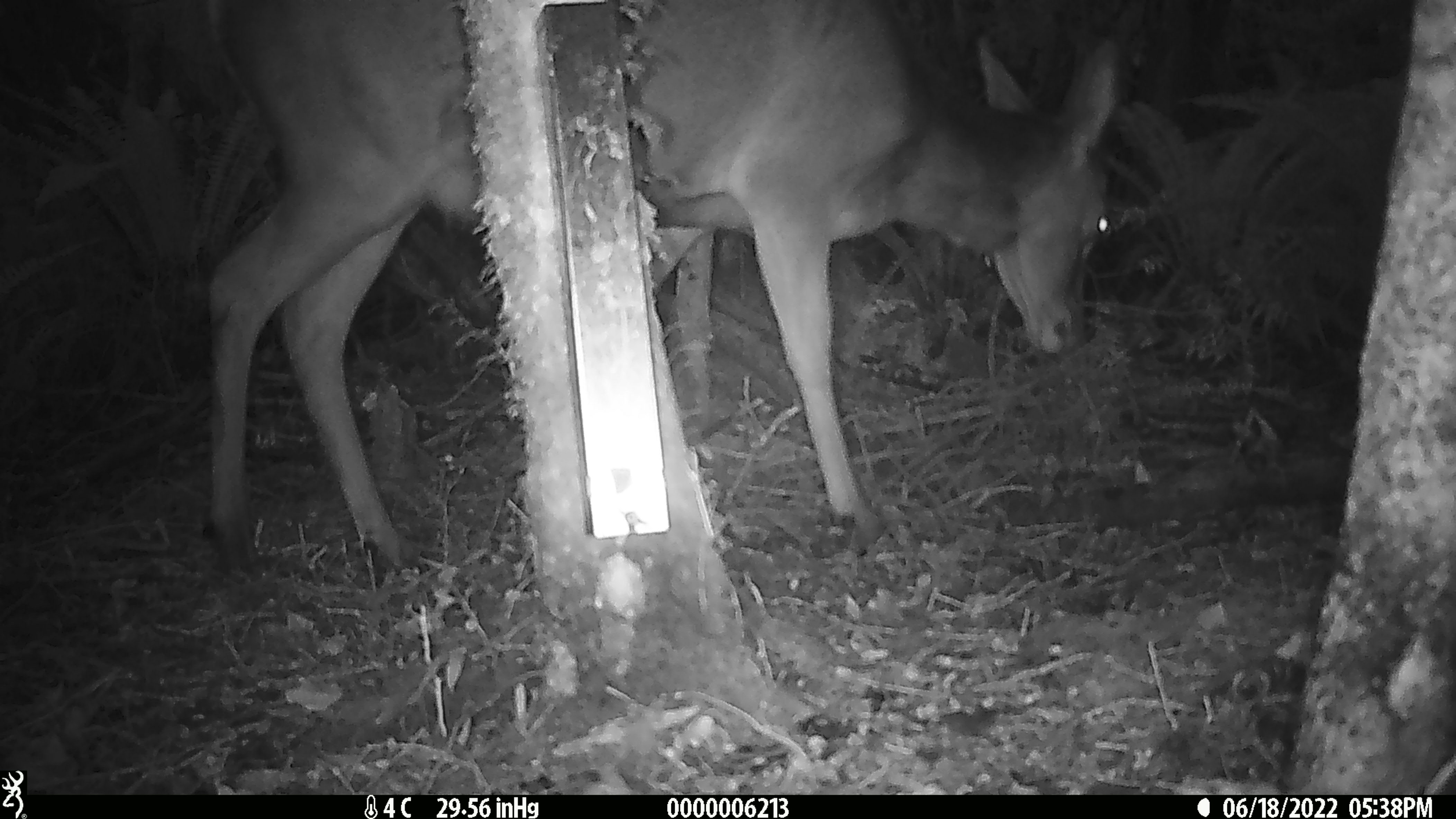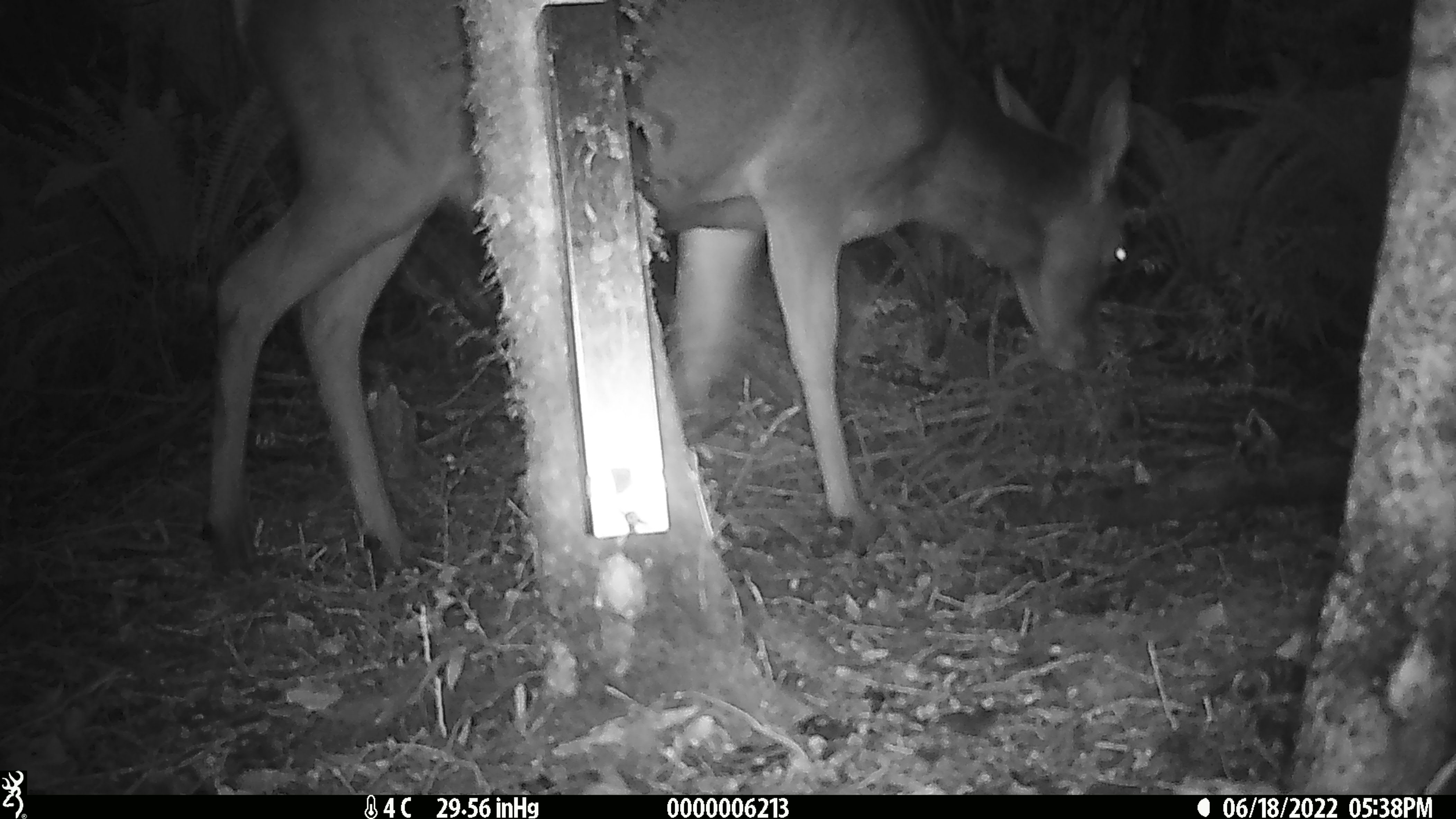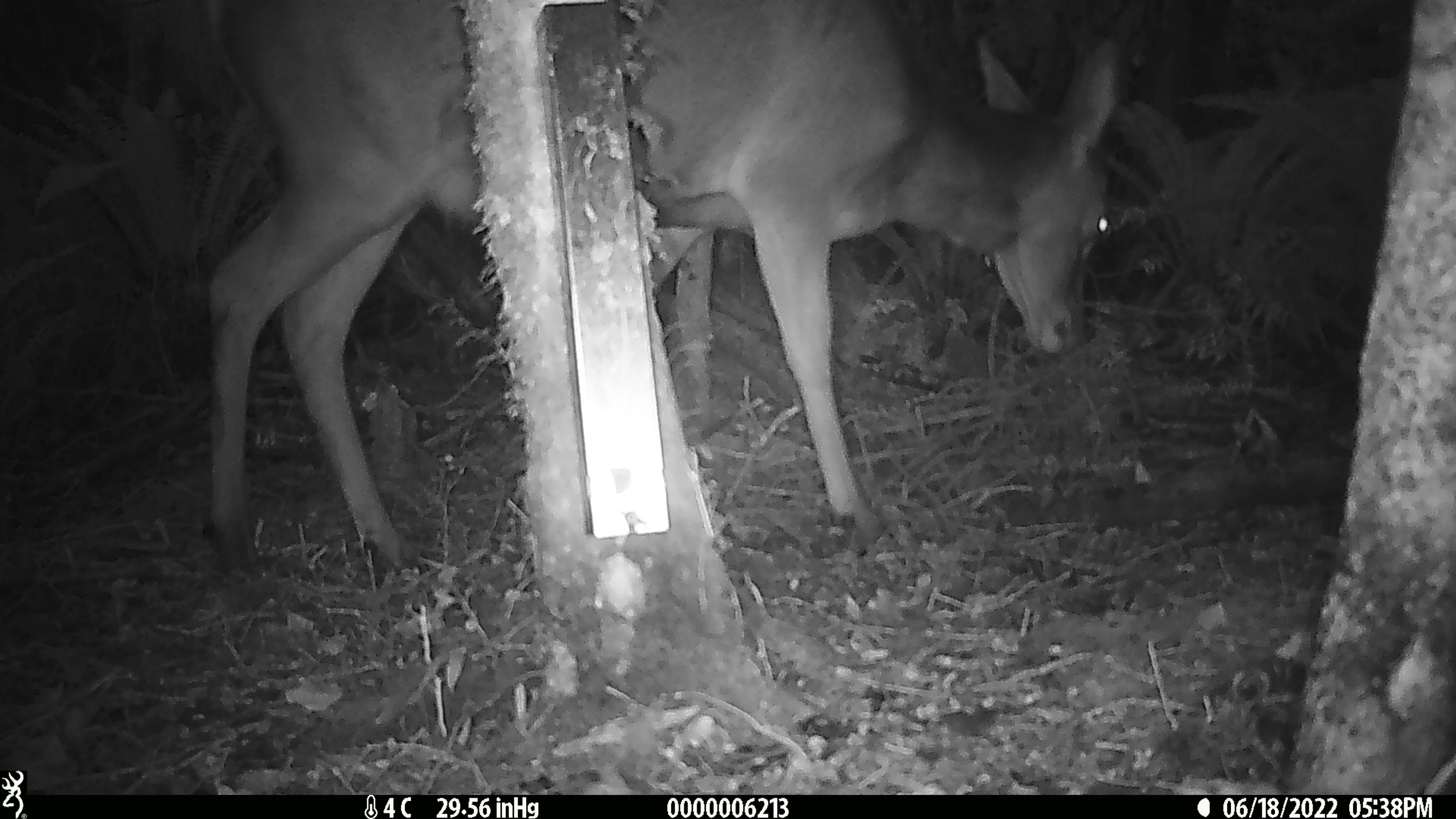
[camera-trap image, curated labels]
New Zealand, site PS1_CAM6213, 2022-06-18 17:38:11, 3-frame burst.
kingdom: Animalia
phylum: Chordata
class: Mammalia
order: Artiodactyla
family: Cervidae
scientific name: Cervidae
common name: deer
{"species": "deer (Cervidae)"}